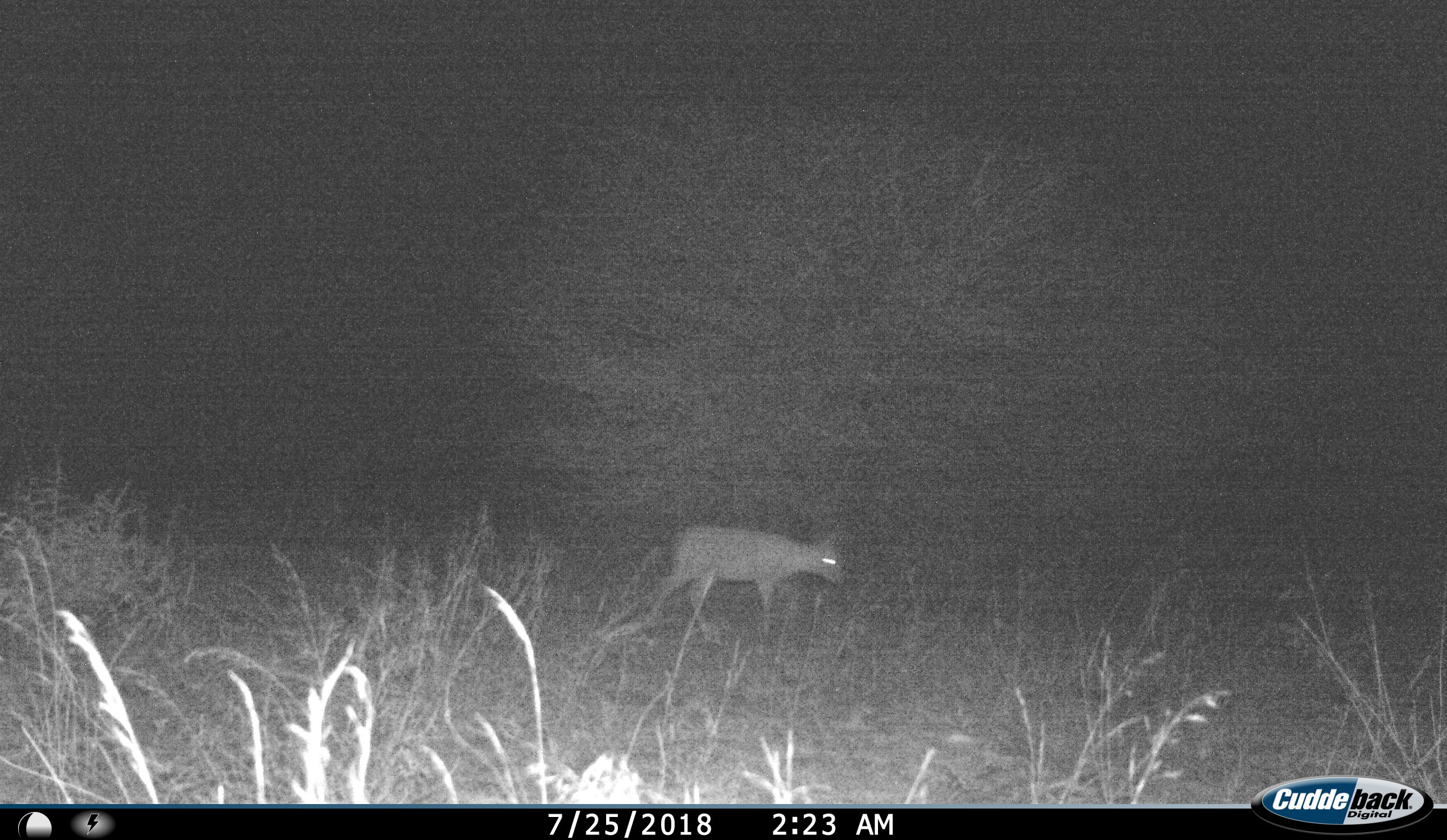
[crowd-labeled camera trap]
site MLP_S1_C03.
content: unidentified animal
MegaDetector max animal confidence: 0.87